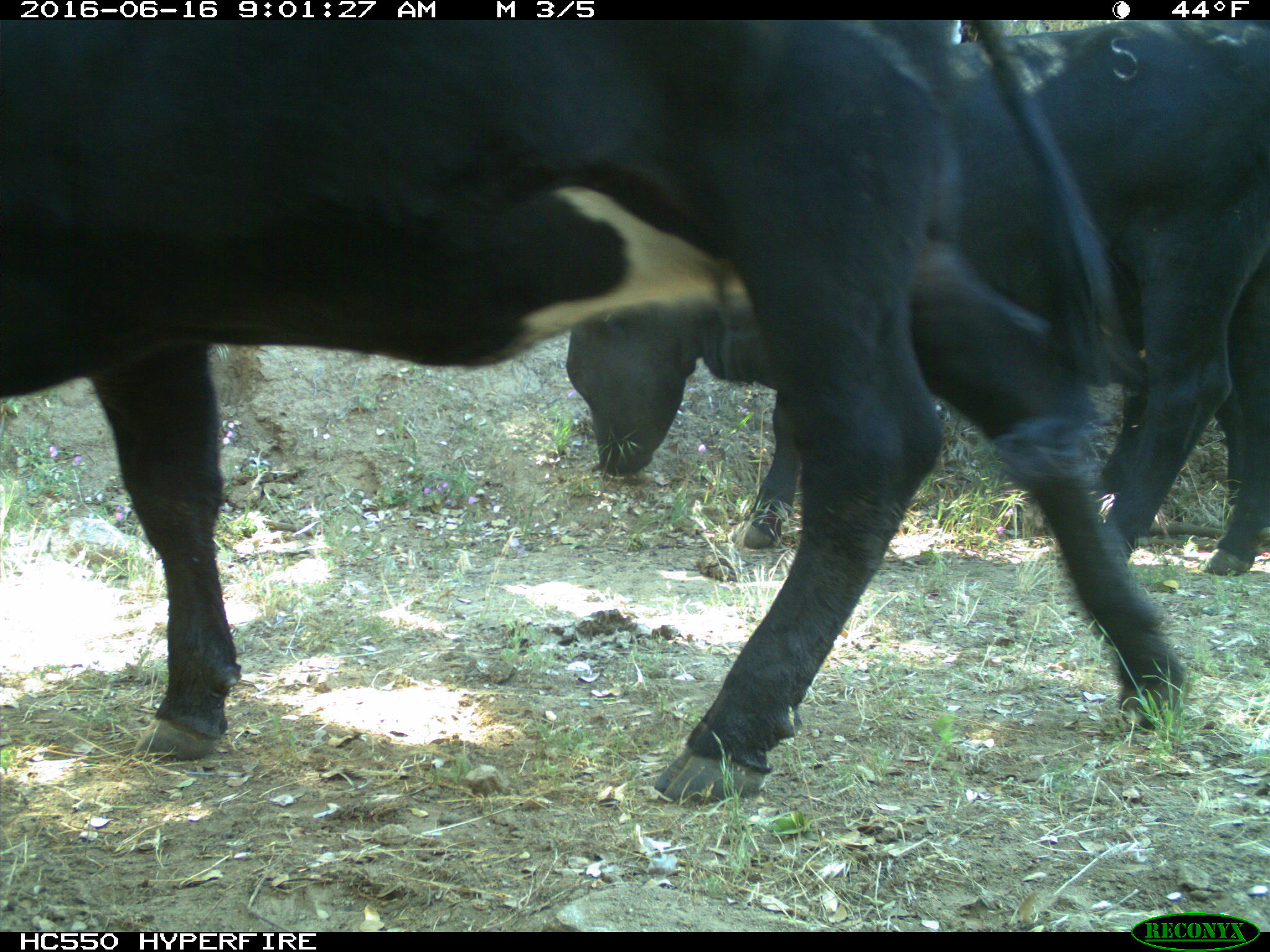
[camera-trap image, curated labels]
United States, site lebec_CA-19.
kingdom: Animalia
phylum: Chordata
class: Mammalia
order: Artiodactyla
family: Bovidae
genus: Bos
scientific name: Bos taurus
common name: domestic cow